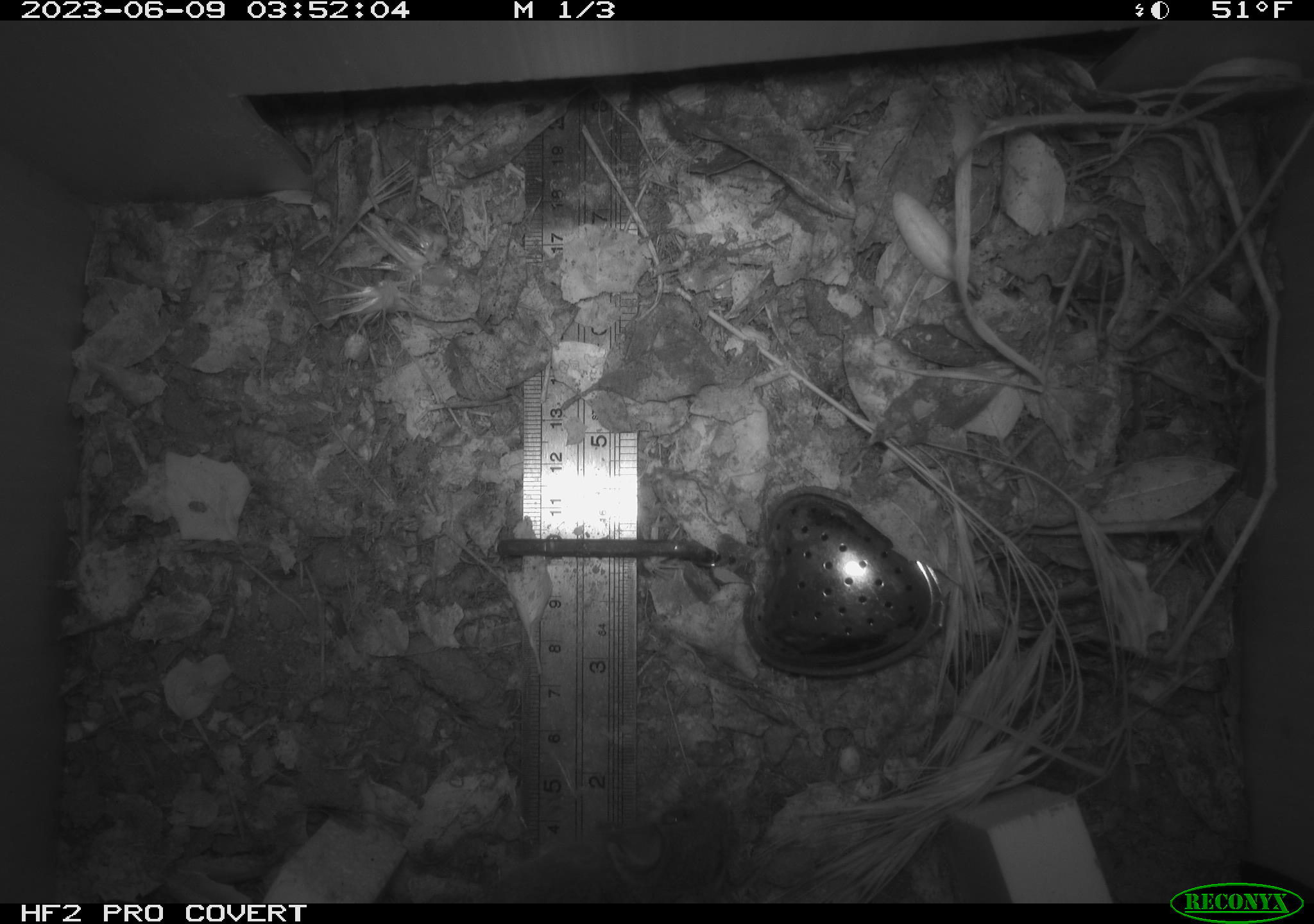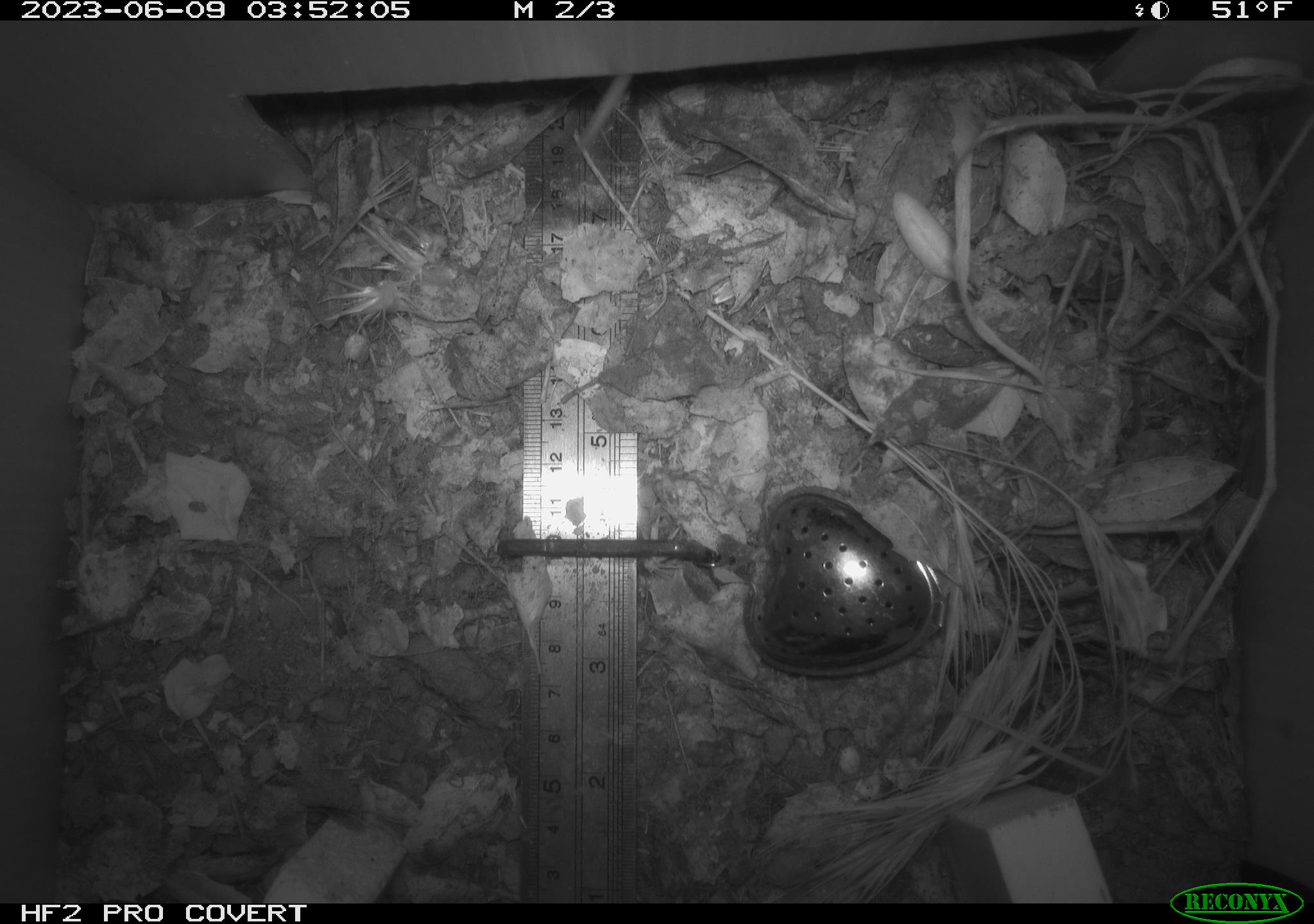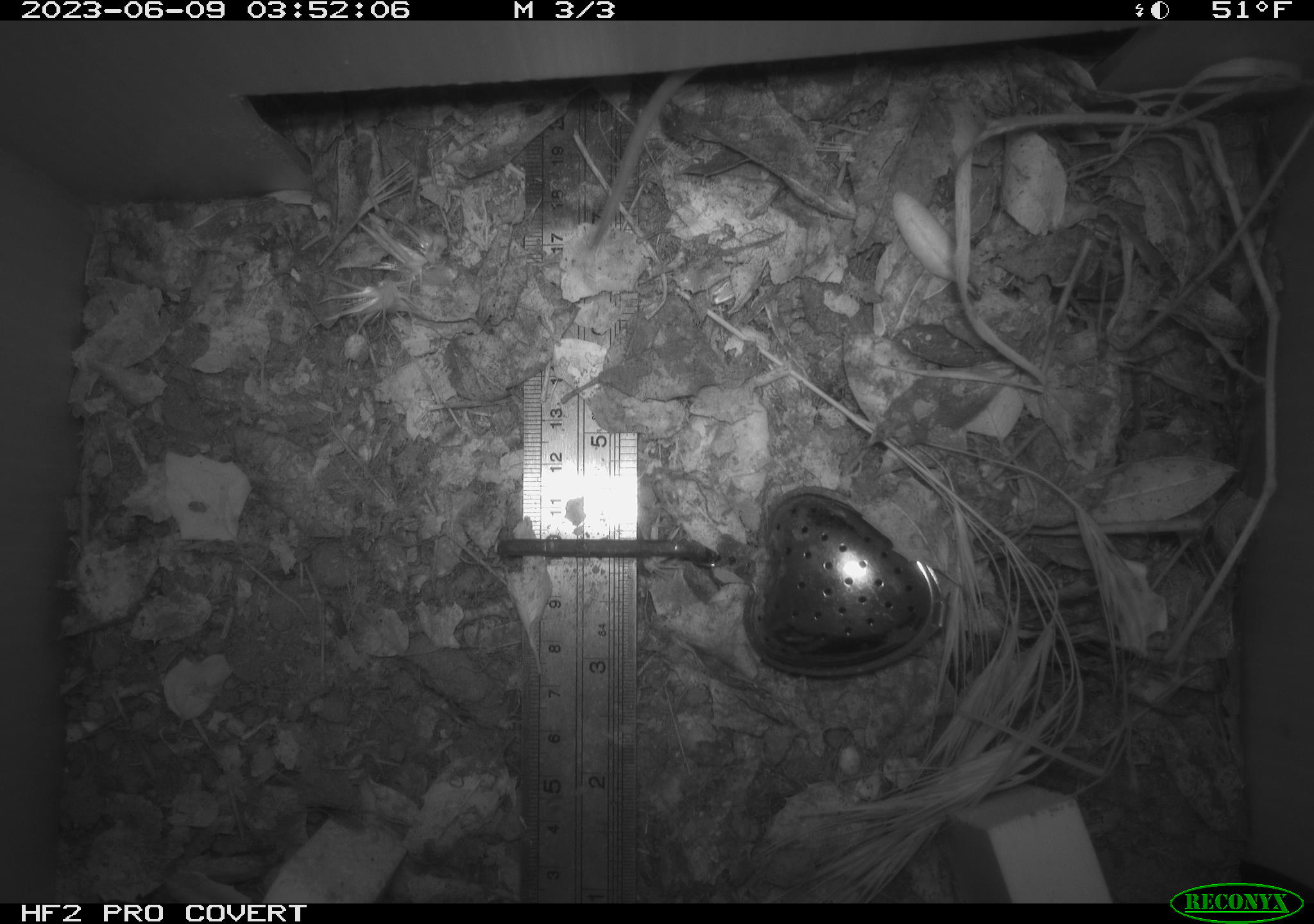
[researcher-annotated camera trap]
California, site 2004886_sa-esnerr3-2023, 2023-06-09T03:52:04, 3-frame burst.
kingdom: Animalia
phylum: Chordata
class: Mammalia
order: Rodentia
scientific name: Rodentia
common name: mouse species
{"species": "mouse species (Rodentia)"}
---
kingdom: Animalia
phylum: Chordata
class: Mammalia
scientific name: Mammalia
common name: small mammal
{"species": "small mammal (Mammalia)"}